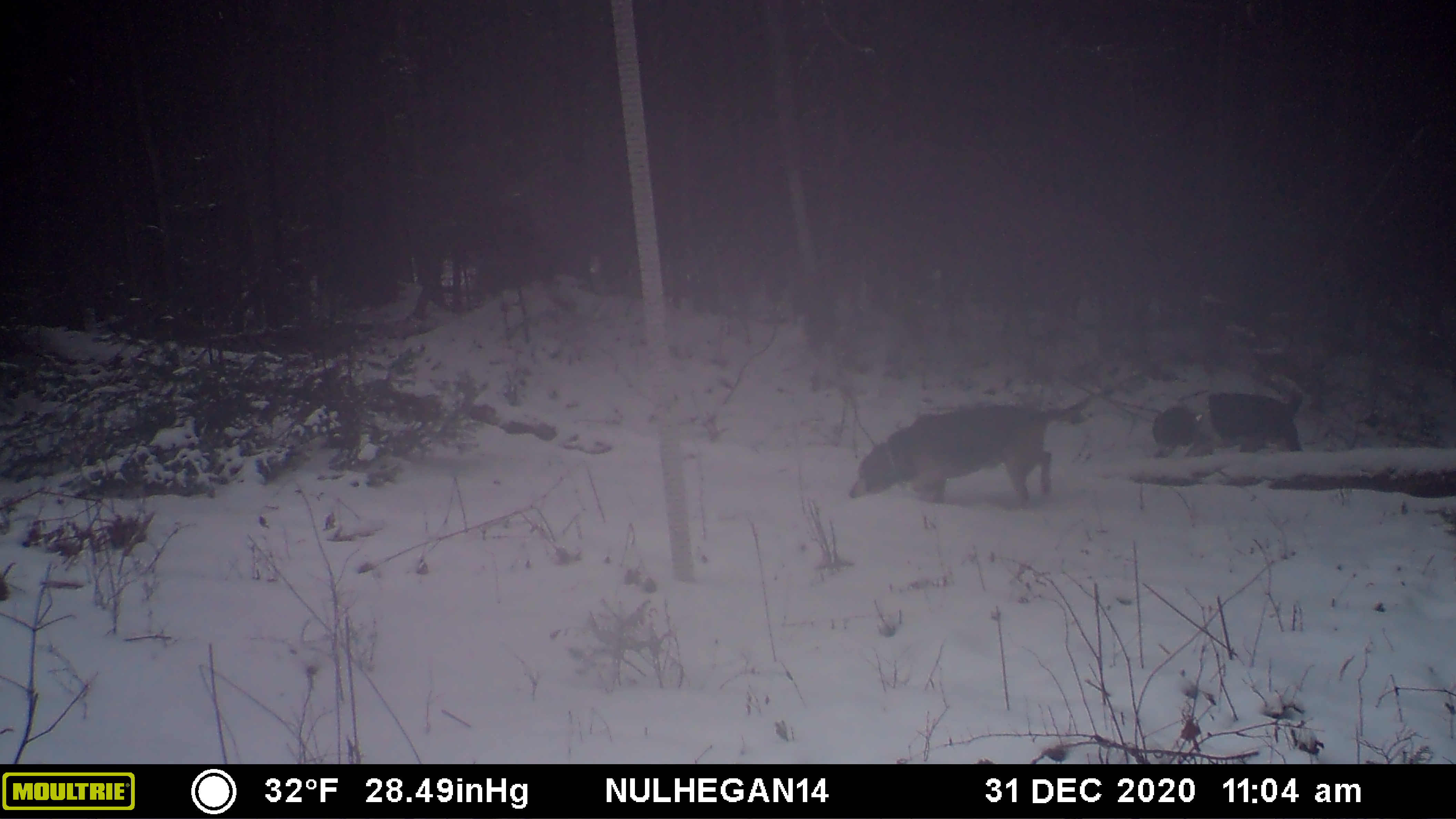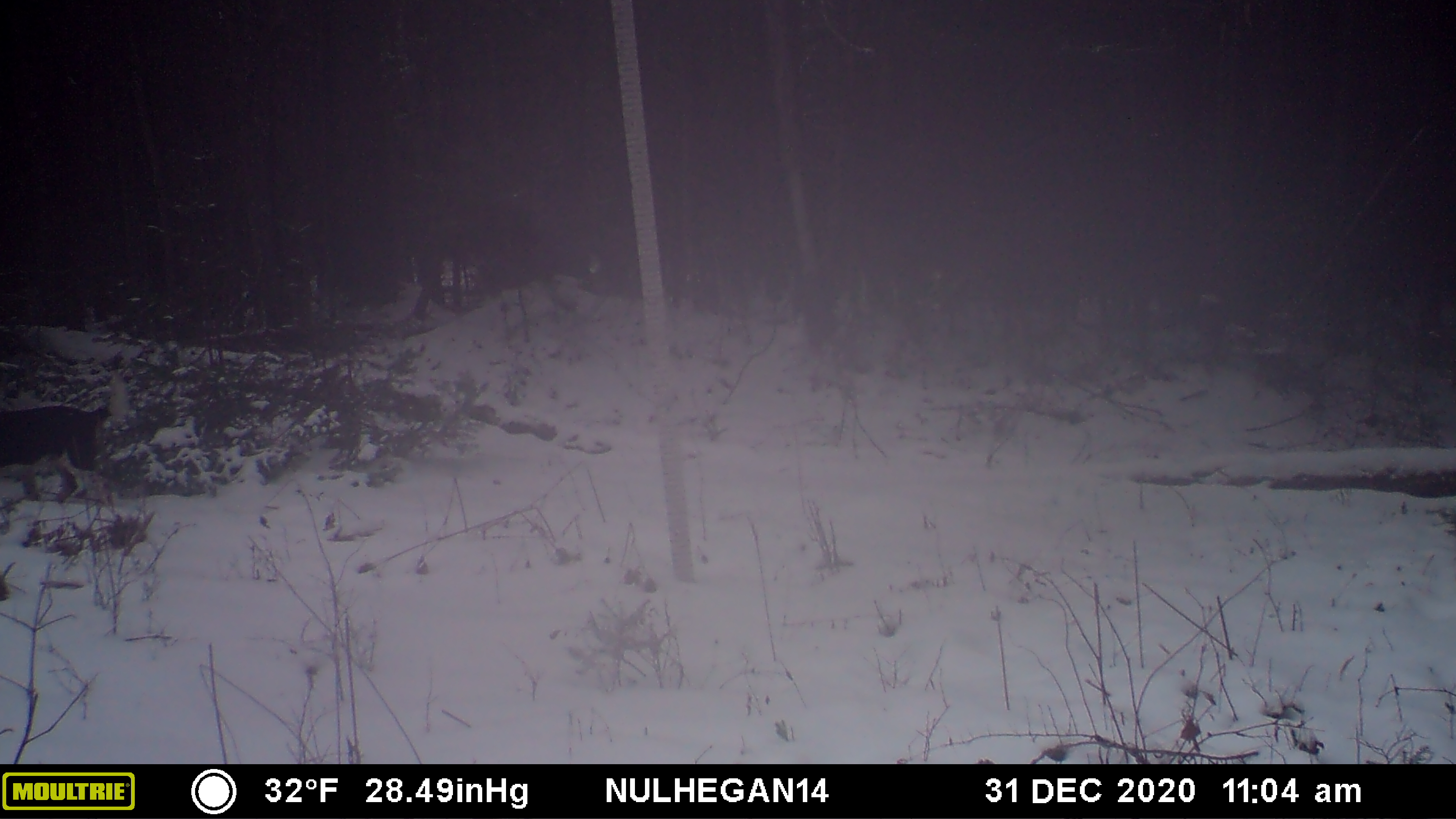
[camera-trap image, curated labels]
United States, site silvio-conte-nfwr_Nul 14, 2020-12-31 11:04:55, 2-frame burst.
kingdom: Animalia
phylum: Chordata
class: Mammalia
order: Carnivora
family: Canidae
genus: Canis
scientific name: Canis familiaris familiaris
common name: domestic dog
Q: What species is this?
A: Domestic dog (Canis familiaris familiaris).